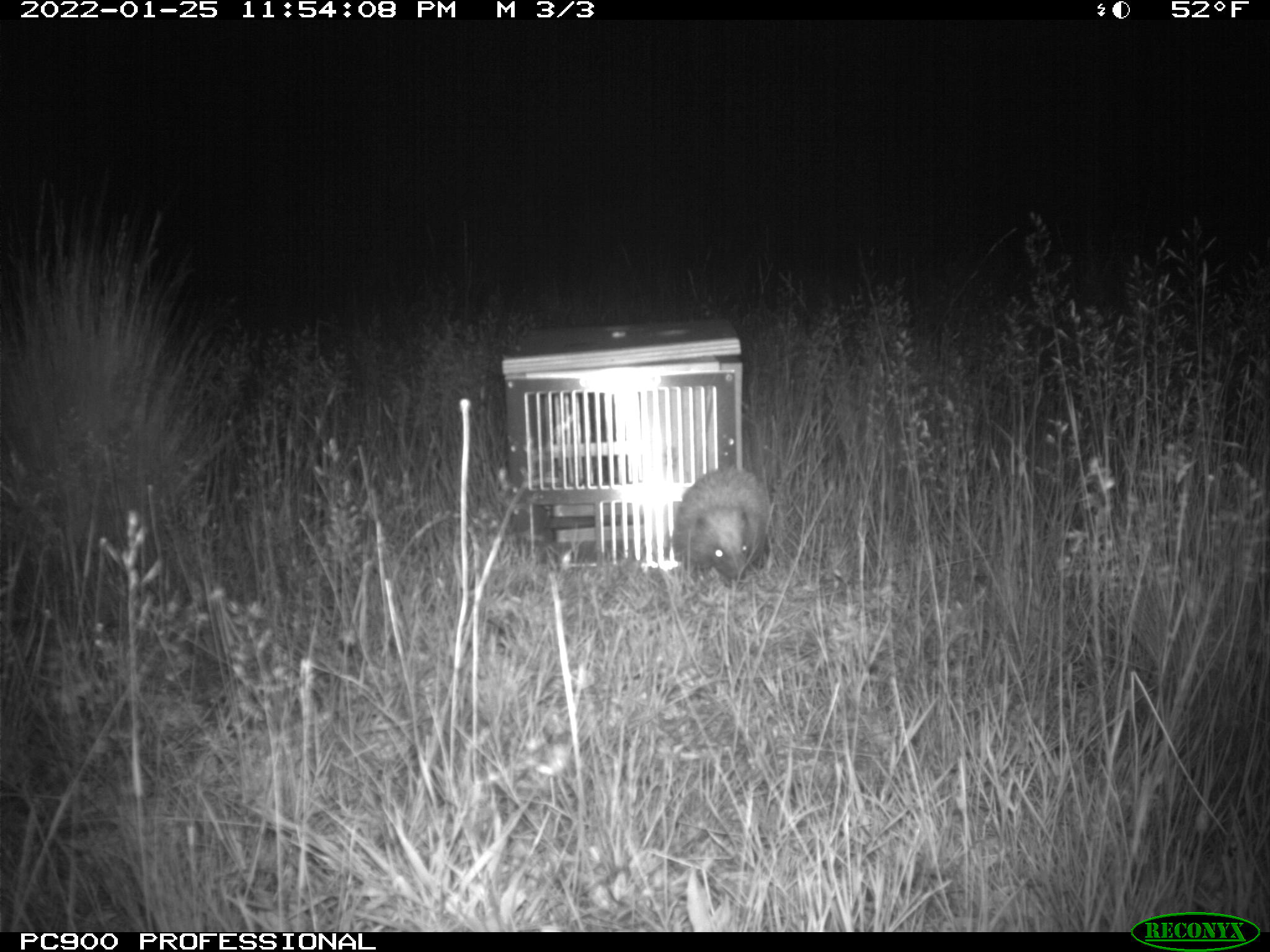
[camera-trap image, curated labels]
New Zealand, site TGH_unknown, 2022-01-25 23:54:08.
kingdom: Animalia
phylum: Chordata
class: Mammalia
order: Eulipotyphla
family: Erinaceidae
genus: Erinaceus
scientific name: Erinaceus europaeus europaeus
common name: european hedgehog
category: hedgehog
Hedgehog (european hedgehog) (Erinaceus europaeus europaeus).